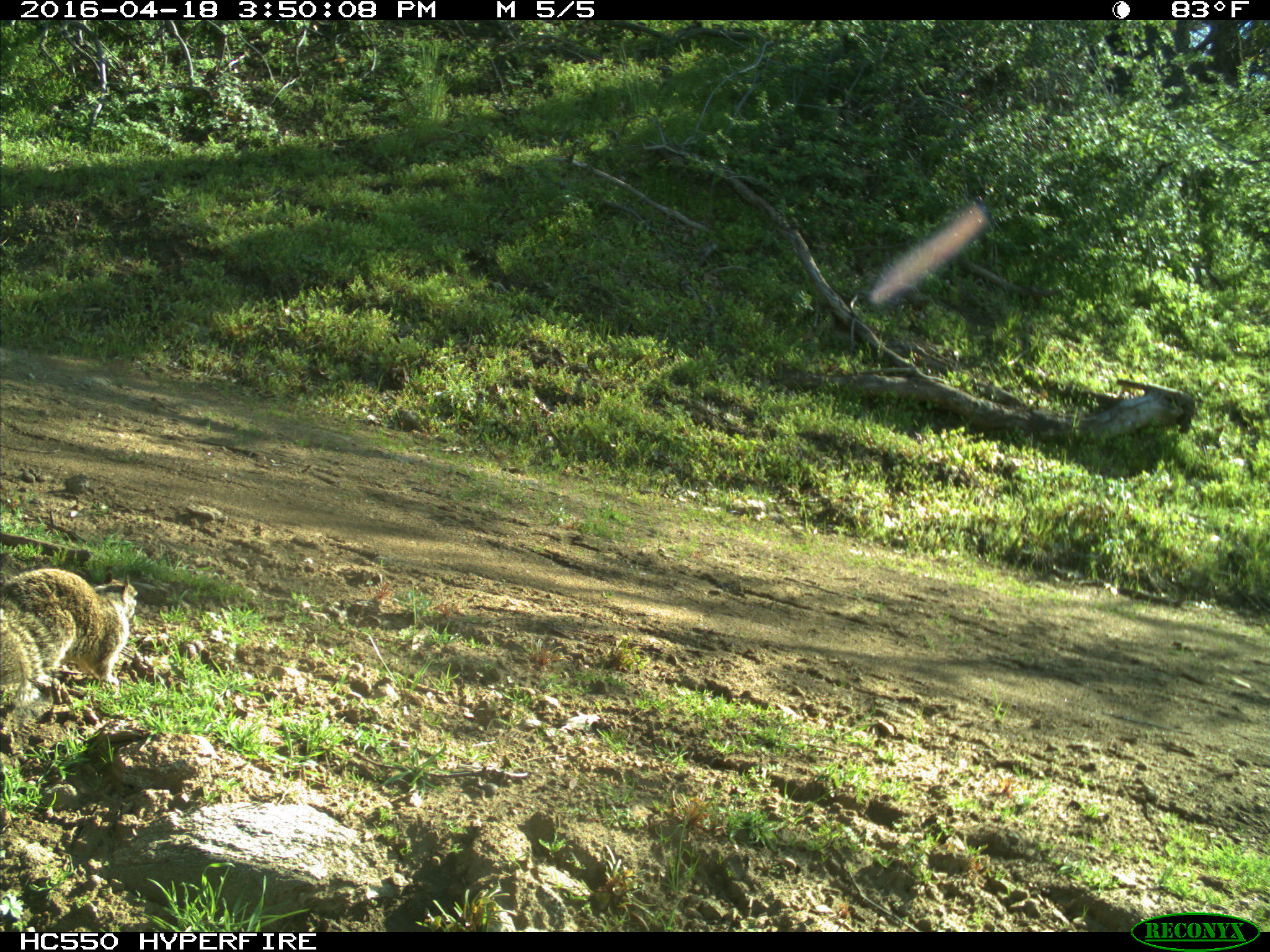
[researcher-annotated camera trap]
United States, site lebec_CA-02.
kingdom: Animalia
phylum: Chordata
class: Mammalia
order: Rodentia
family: Sciuridae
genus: Otospermophilus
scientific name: Otospermophilus beecheyi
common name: california ground squirrel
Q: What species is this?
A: Otospermophilus beecheyi (california ground squirrel).